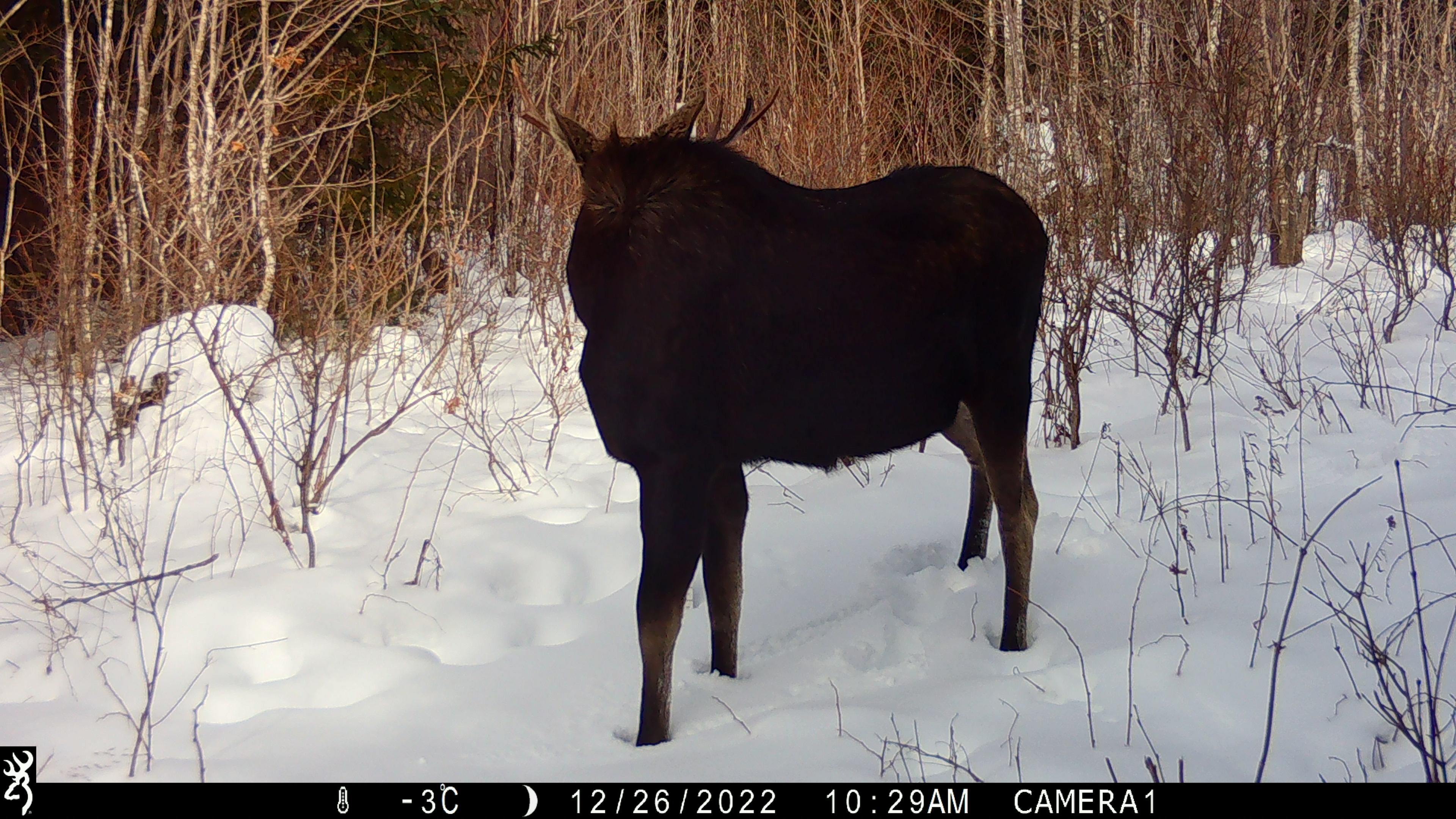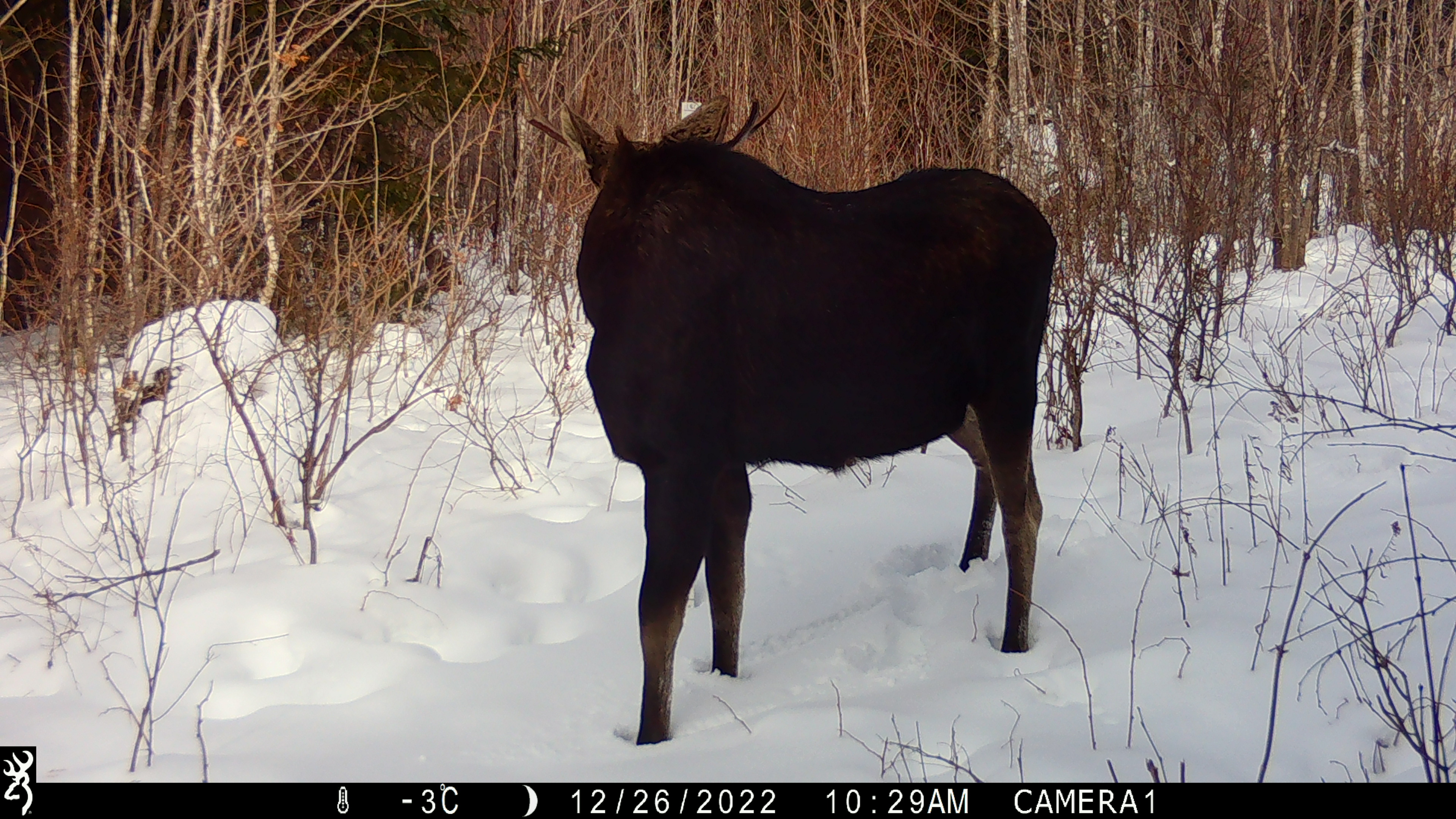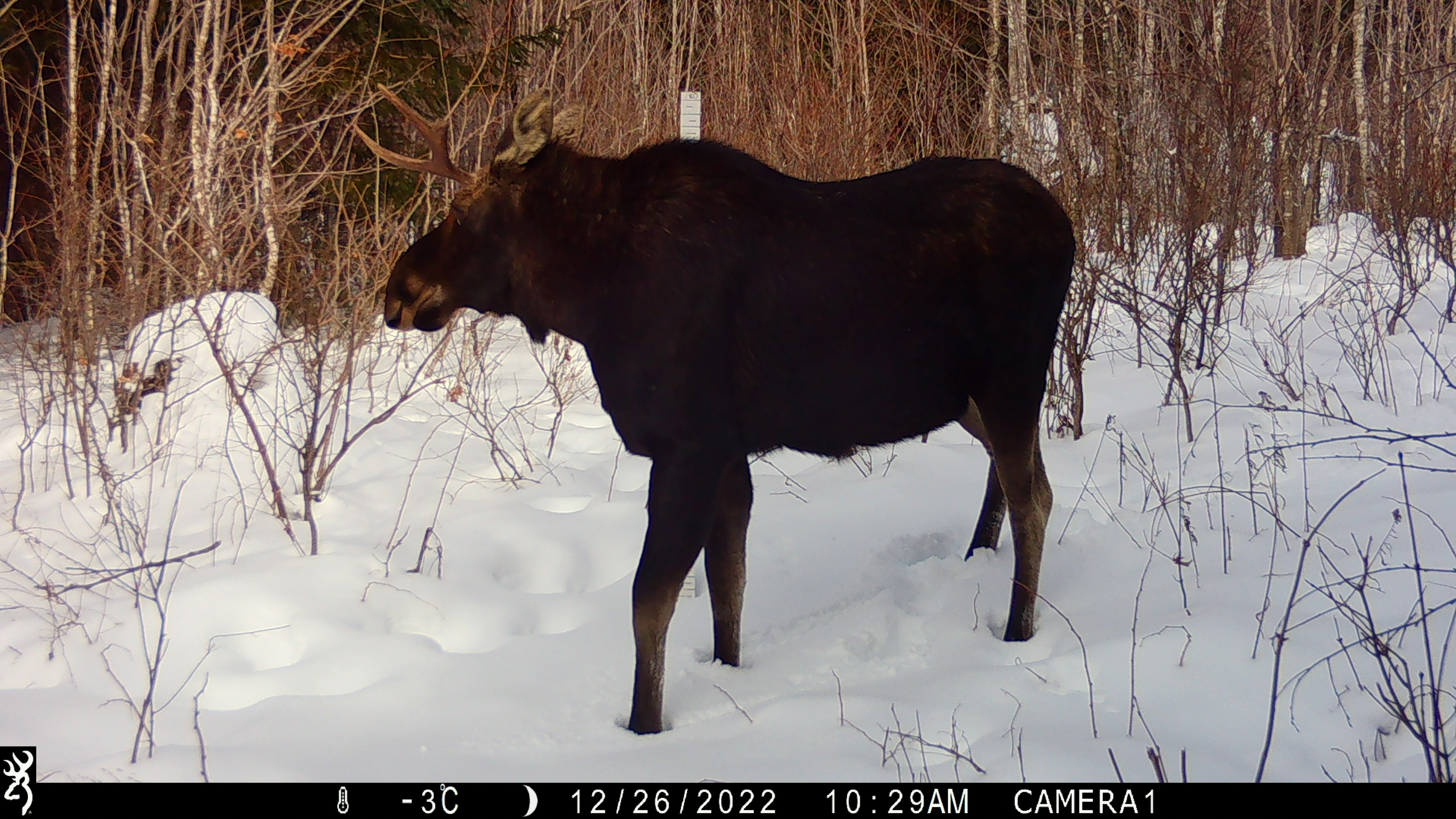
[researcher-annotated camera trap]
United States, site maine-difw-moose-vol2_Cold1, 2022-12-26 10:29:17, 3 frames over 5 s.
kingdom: Animalia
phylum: Chordata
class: Mammalia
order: Artiodactyla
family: Cervidae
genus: Alces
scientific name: Alces alces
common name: moose